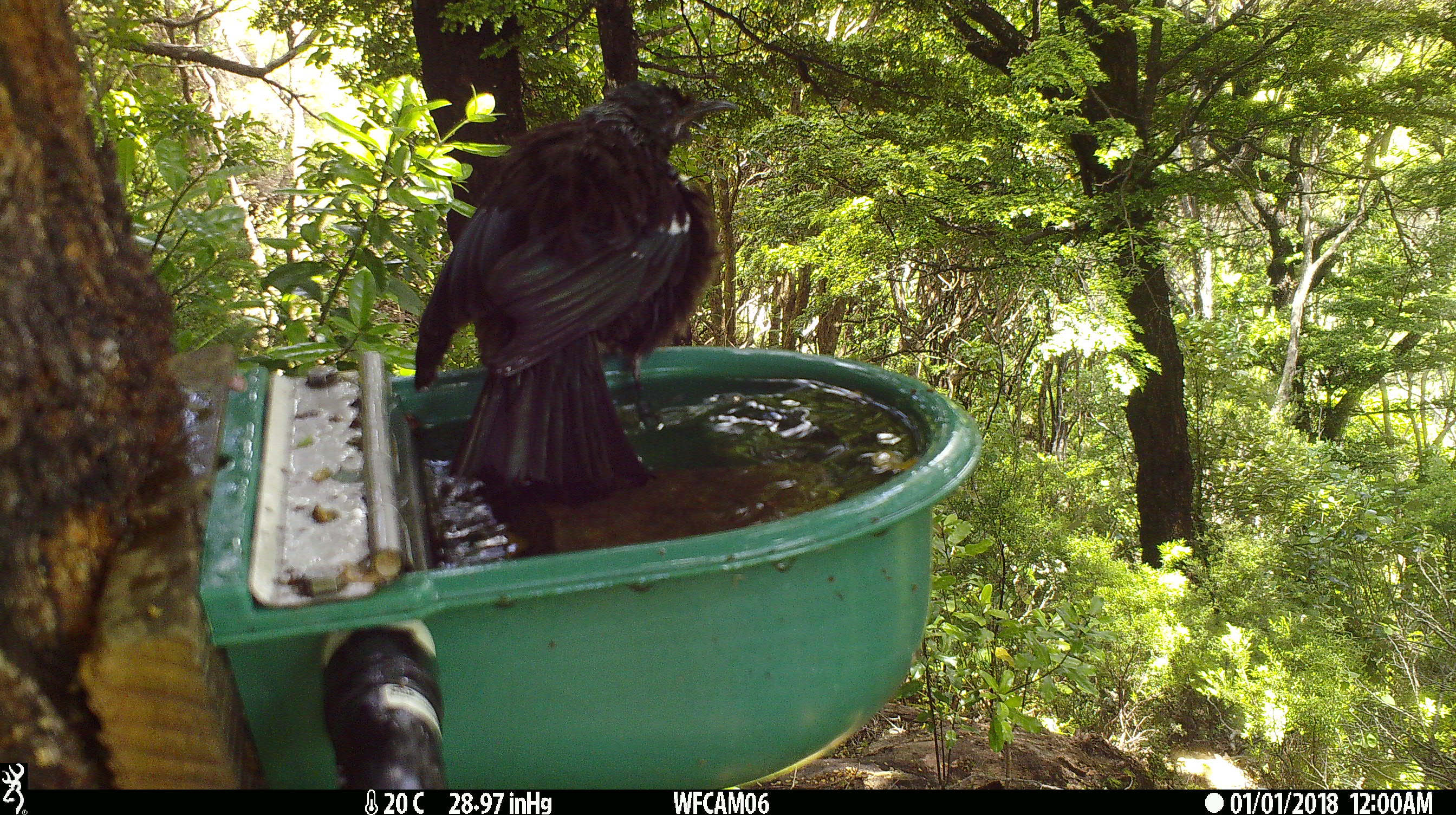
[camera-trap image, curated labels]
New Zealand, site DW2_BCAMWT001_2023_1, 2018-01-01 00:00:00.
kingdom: Animalia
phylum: Chordata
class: Aves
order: Passeriformes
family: Meliphagidae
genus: Prosthemadera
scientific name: Prosthemadera novaeseelandiae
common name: tui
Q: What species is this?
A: Tui (Prosthemadera novaeseelandiae).